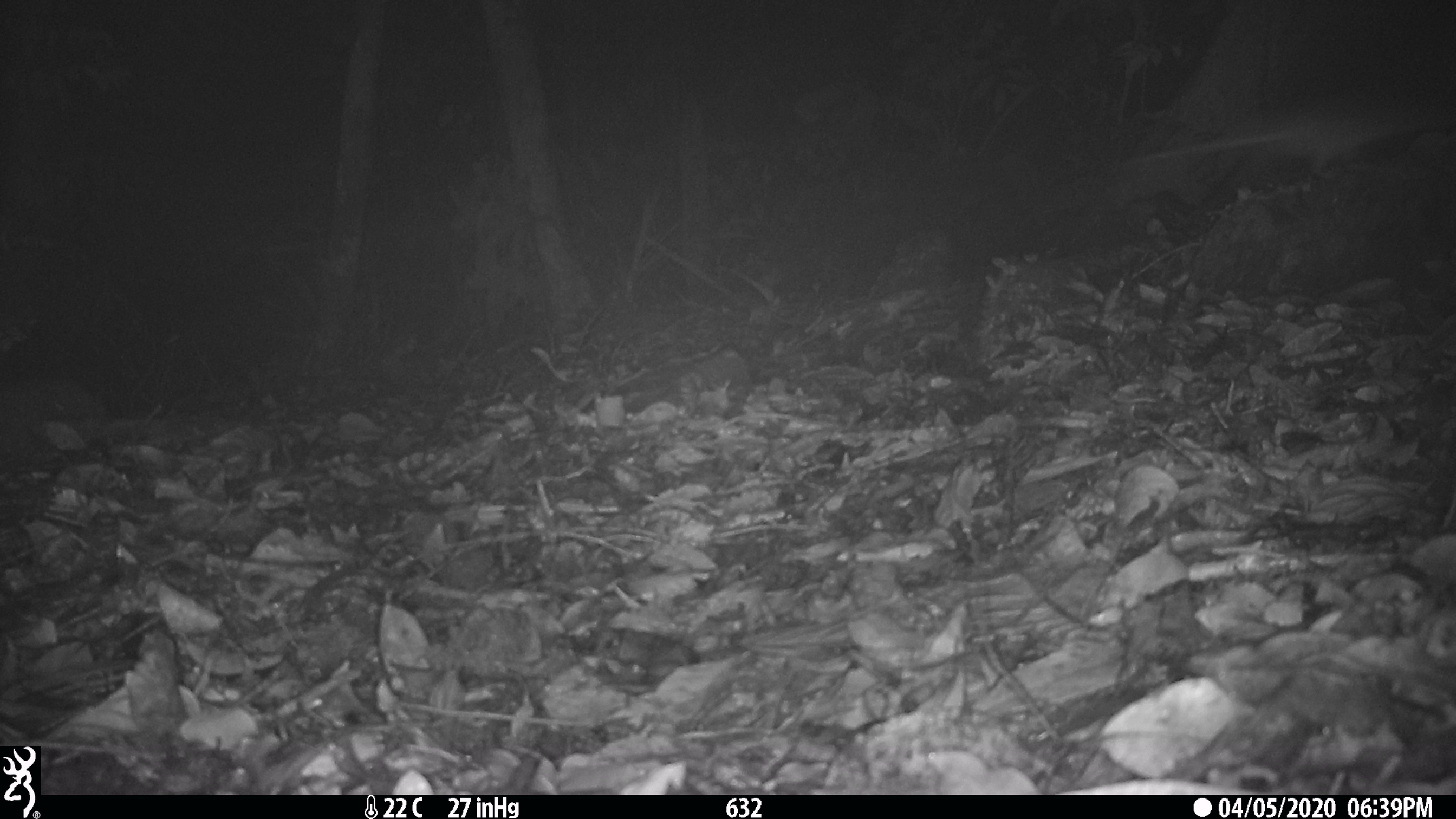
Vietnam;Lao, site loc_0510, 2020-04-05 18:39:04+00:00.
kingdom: Animalia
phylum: Chordata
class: Mammalia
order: Rodentia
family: Muridae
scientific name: Muridae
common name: old-world mice and rats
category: unidentified murid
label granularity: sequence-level